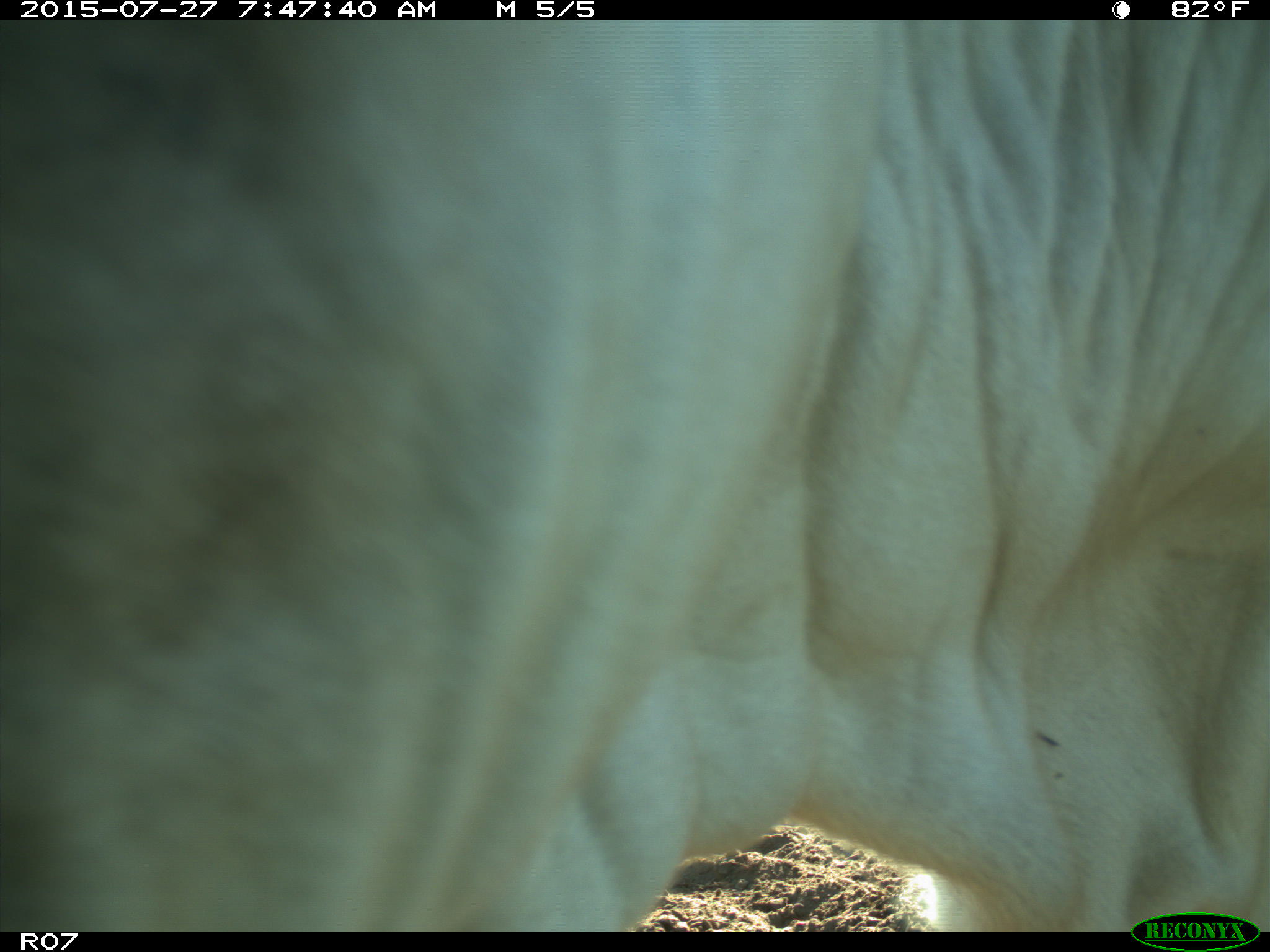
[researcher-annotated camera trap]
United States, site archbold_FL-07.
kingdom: Animalia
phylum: Chordata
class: Mammalia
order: Artiodactyla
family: Bovidae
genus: Bos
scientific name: Bos taurus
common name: domestic cow